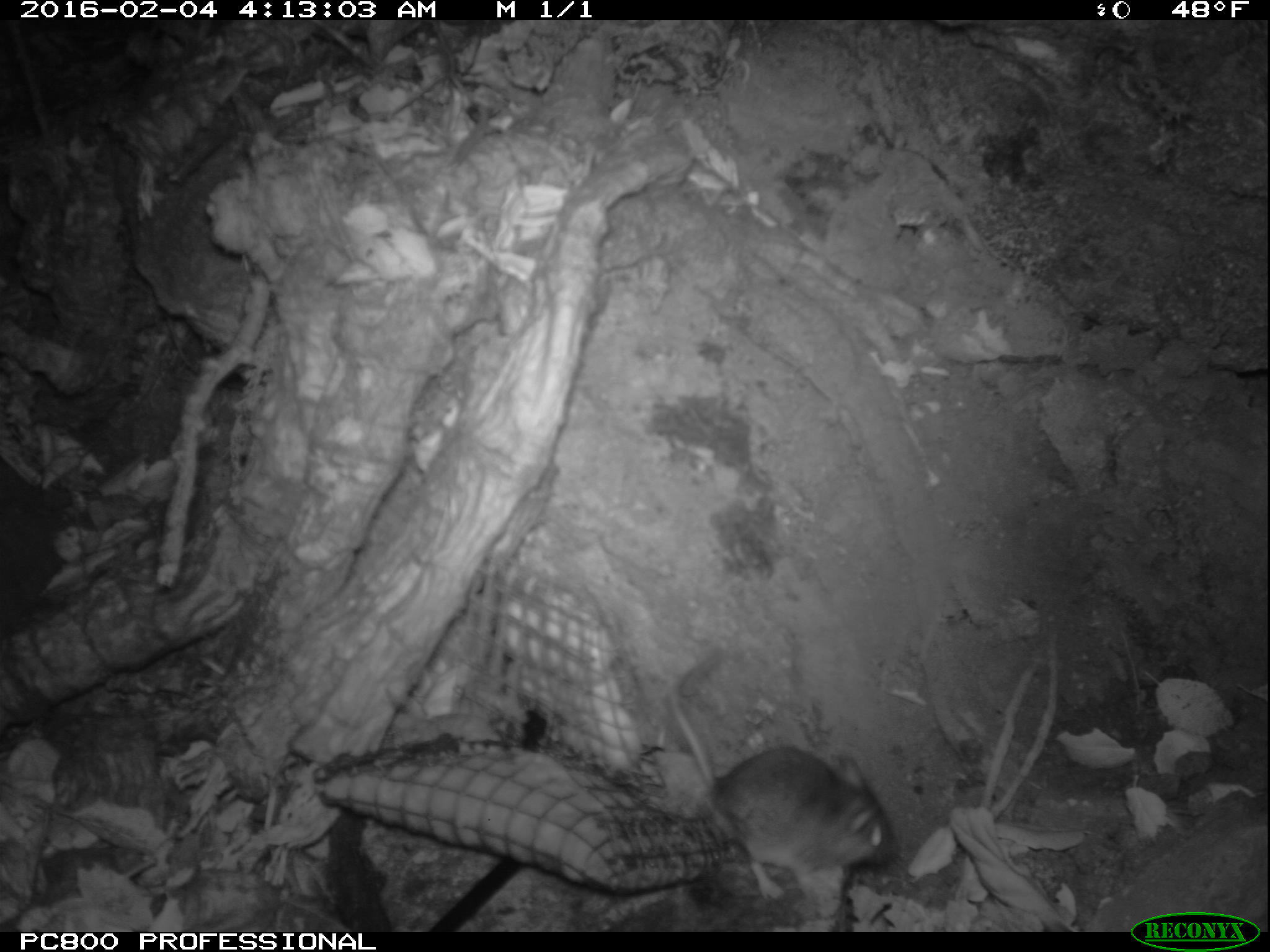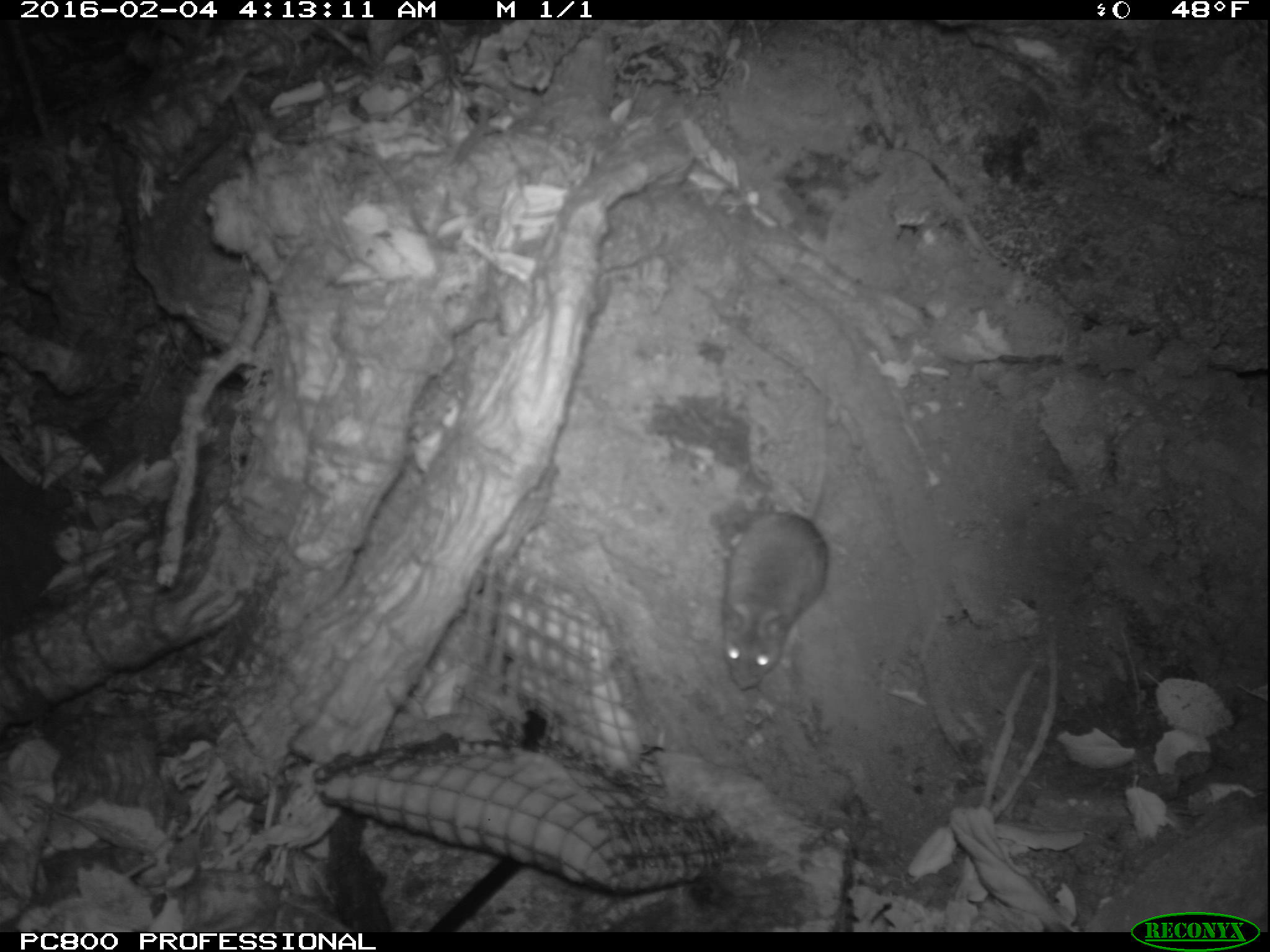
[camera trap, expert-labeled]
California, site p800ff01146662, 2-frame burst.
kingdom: Animalia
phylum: Chordata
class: Mammalia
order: Rodentia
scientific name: Rodentia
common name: rodent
Rodent (Rodentia).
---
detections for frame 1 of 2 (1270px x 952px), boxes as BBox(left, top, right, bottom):
rodent: BBox(670, 642, 898, 902)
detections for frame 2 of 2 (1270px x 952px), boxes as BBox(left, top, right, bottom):
rodent: BBox(718, 390, 827, 690)